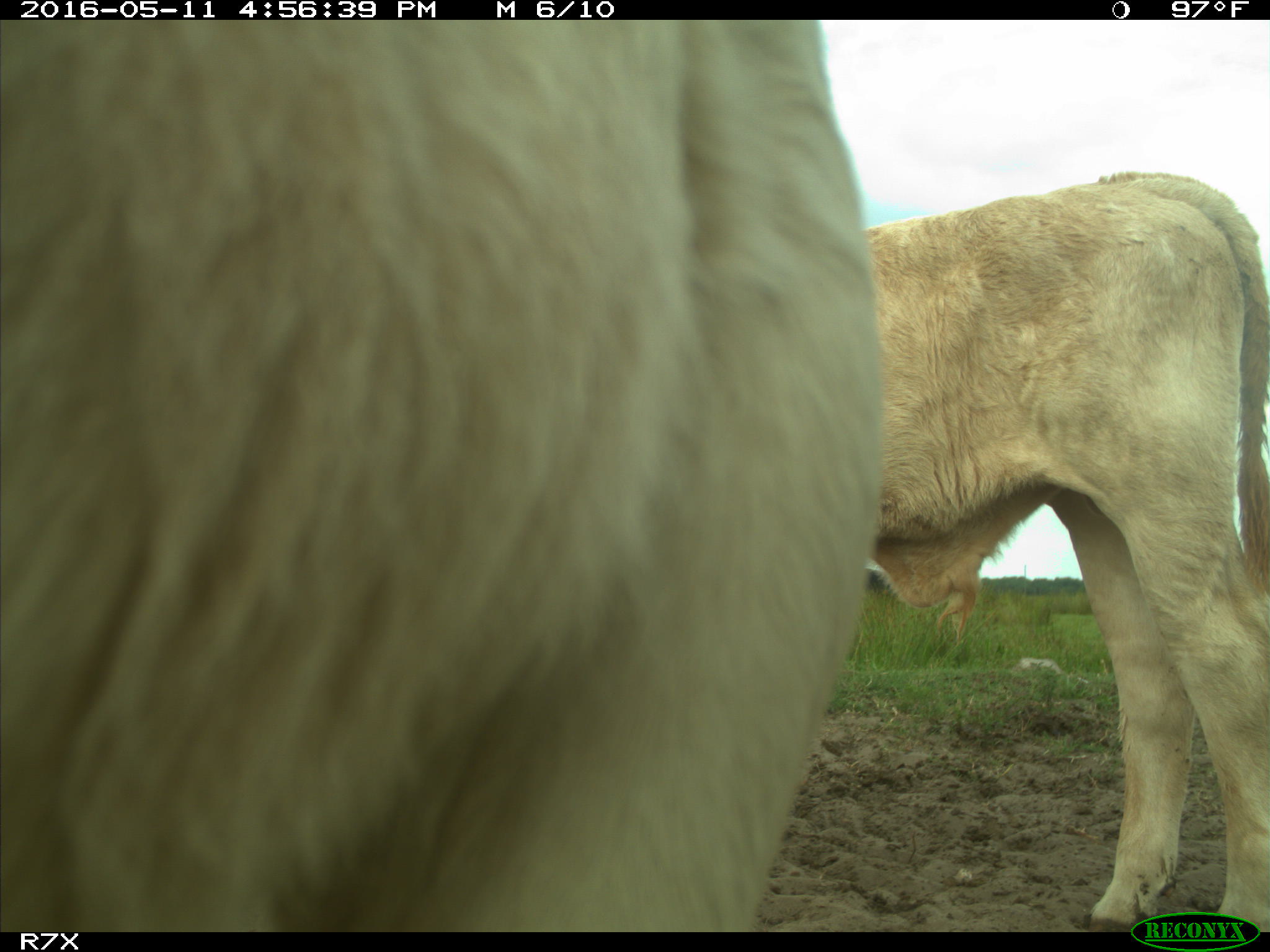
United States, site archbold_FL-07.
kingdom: Animalia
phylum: Chordata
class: Mammalia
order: Artiodactyla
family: Bovidae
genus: Bos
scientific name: Bos taurus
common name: domestic cow